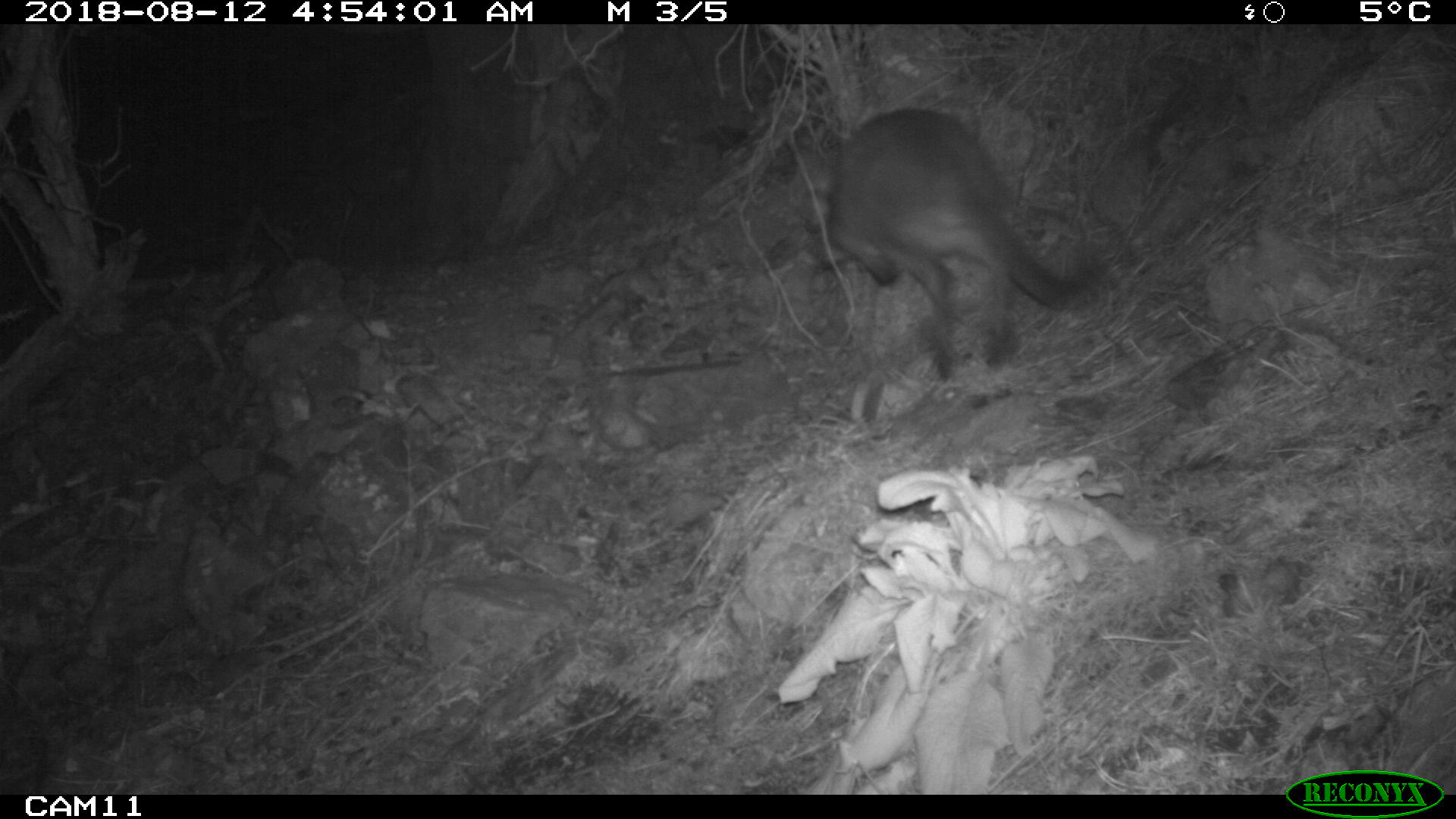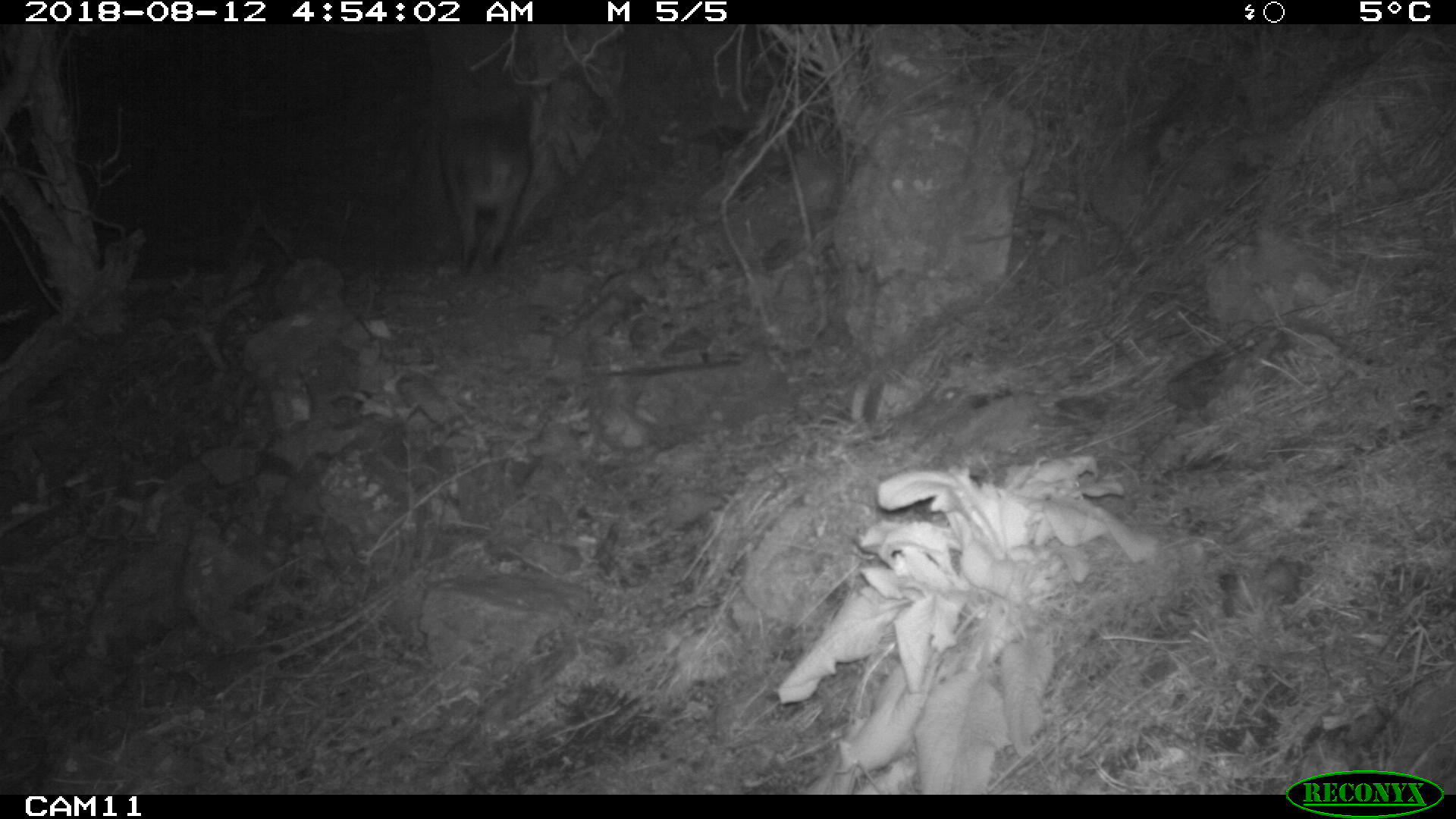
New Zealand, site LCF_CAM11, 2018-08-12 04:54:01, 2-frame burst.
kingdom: Animalia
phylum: Chordata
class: Mammalia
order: Diprotodontia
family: Macropodidae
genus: Notamacropus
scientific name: Notamacropus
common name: wallaby